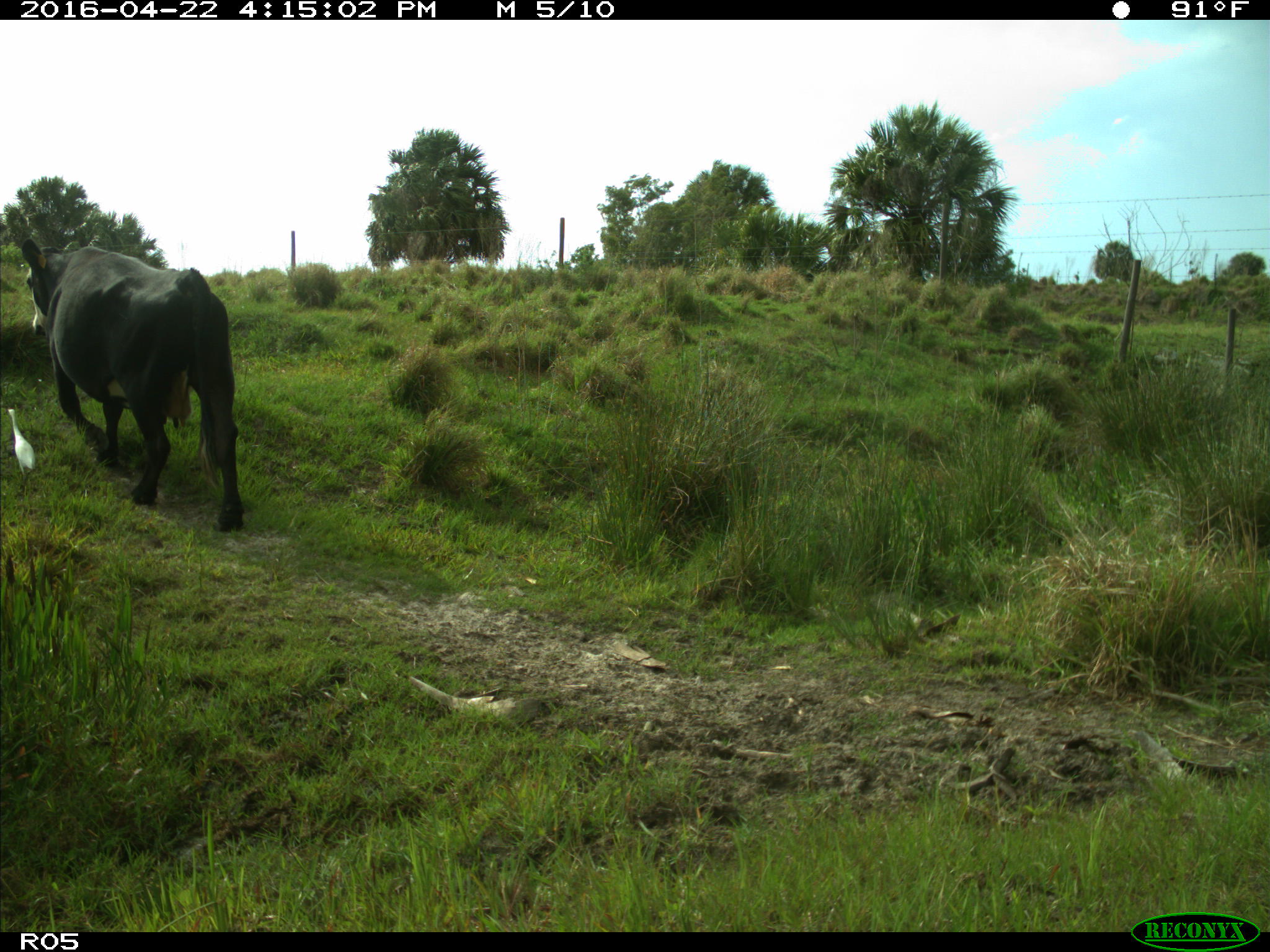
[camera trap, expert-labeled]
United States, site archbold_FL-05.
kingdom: Animalia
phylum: Chordata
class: Mammalia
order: Artiodactyla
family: Bovidae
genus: Bos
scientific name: Bos taurus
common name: domestic cow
Bos taurus (domestic cow).